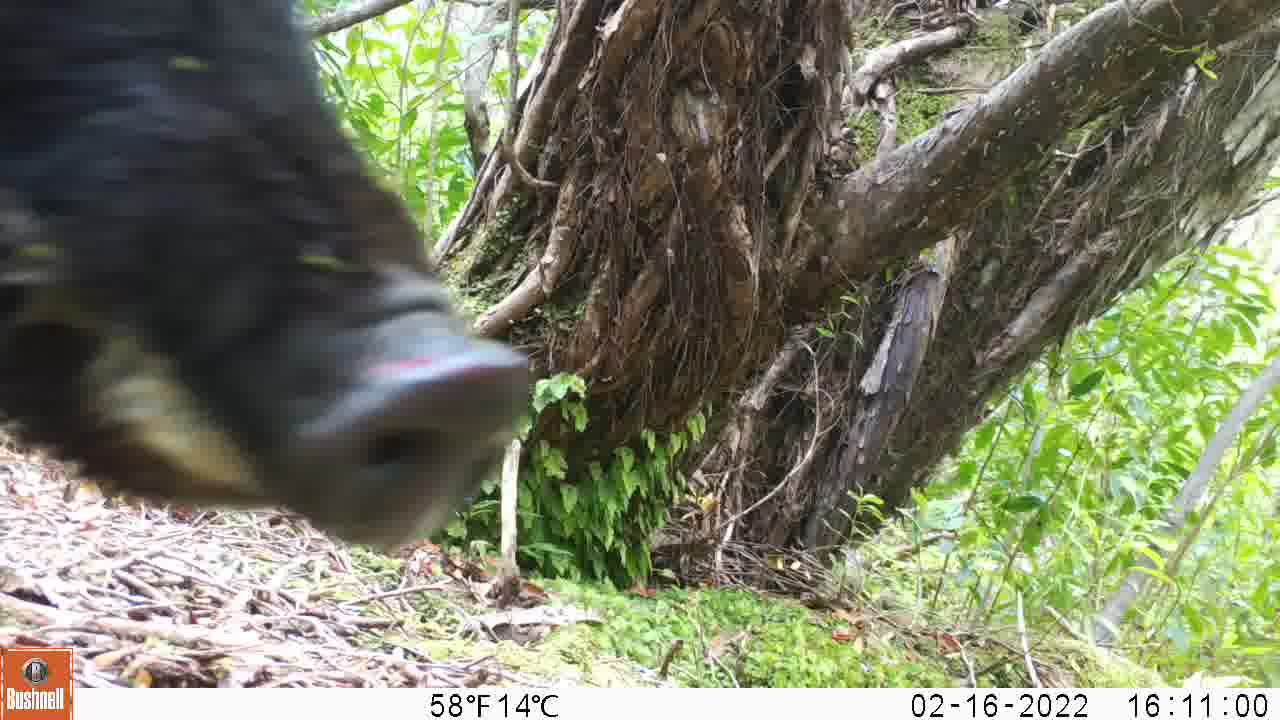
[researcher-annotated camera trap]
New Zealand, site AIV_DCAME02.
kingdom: Animalia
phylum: Chordata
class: Mammalia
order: Artiodactyla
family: Suidae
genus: Sus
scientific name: Sus scrofa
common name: pig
Pig (Sus scrofa).